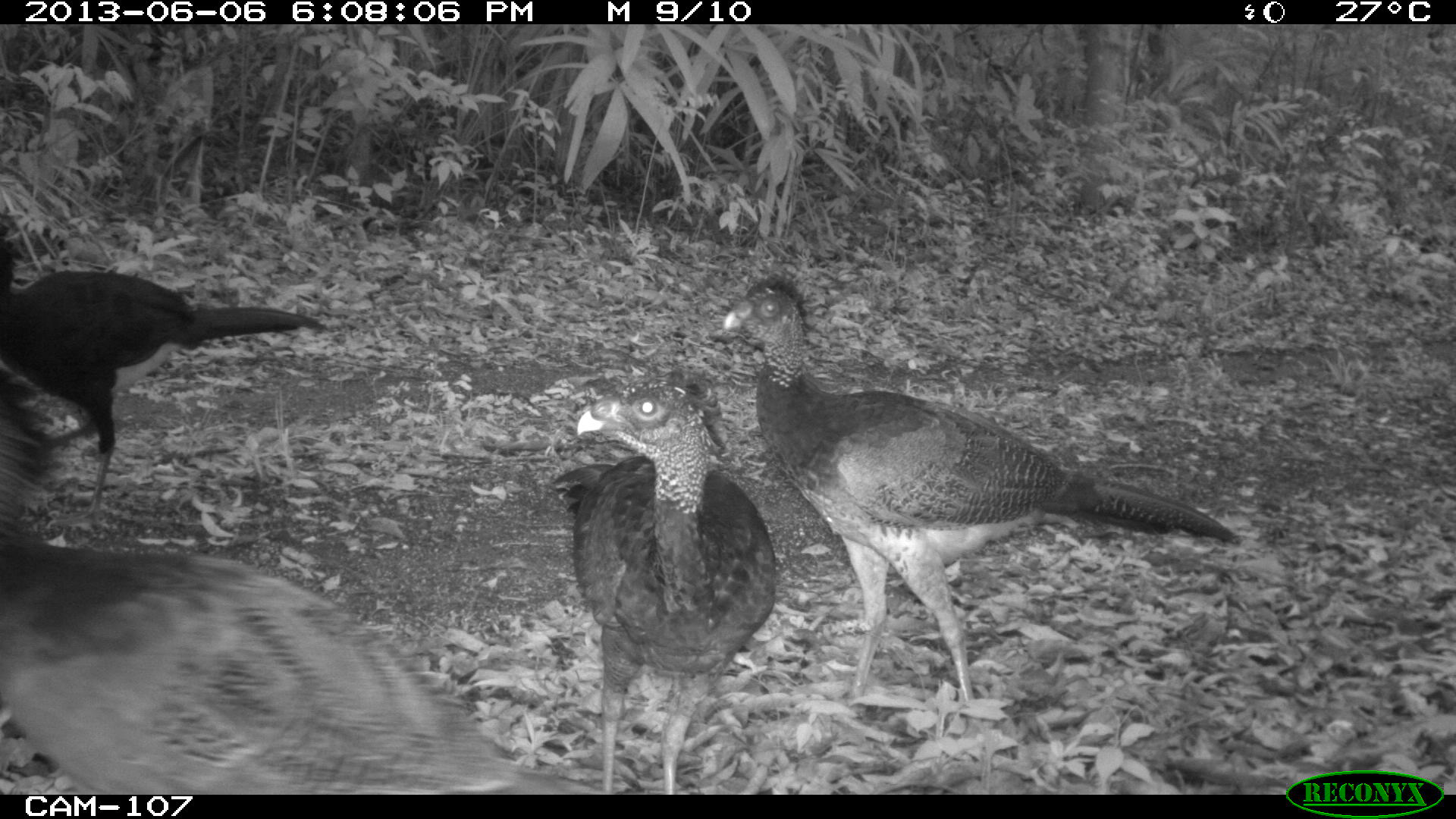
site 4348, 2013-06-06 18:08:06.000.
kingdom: Animalia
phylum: Chordata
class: Aves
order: Galliformes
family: Cracidae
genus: Crax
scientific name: Crax rubra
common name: great curassow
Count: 5.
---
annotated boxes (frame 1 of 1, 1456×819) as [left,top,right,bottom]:
crax rubra: [0,375,607,795]; [719,269,1238,703]; [0,214,326,526]; [547,370,776,792]